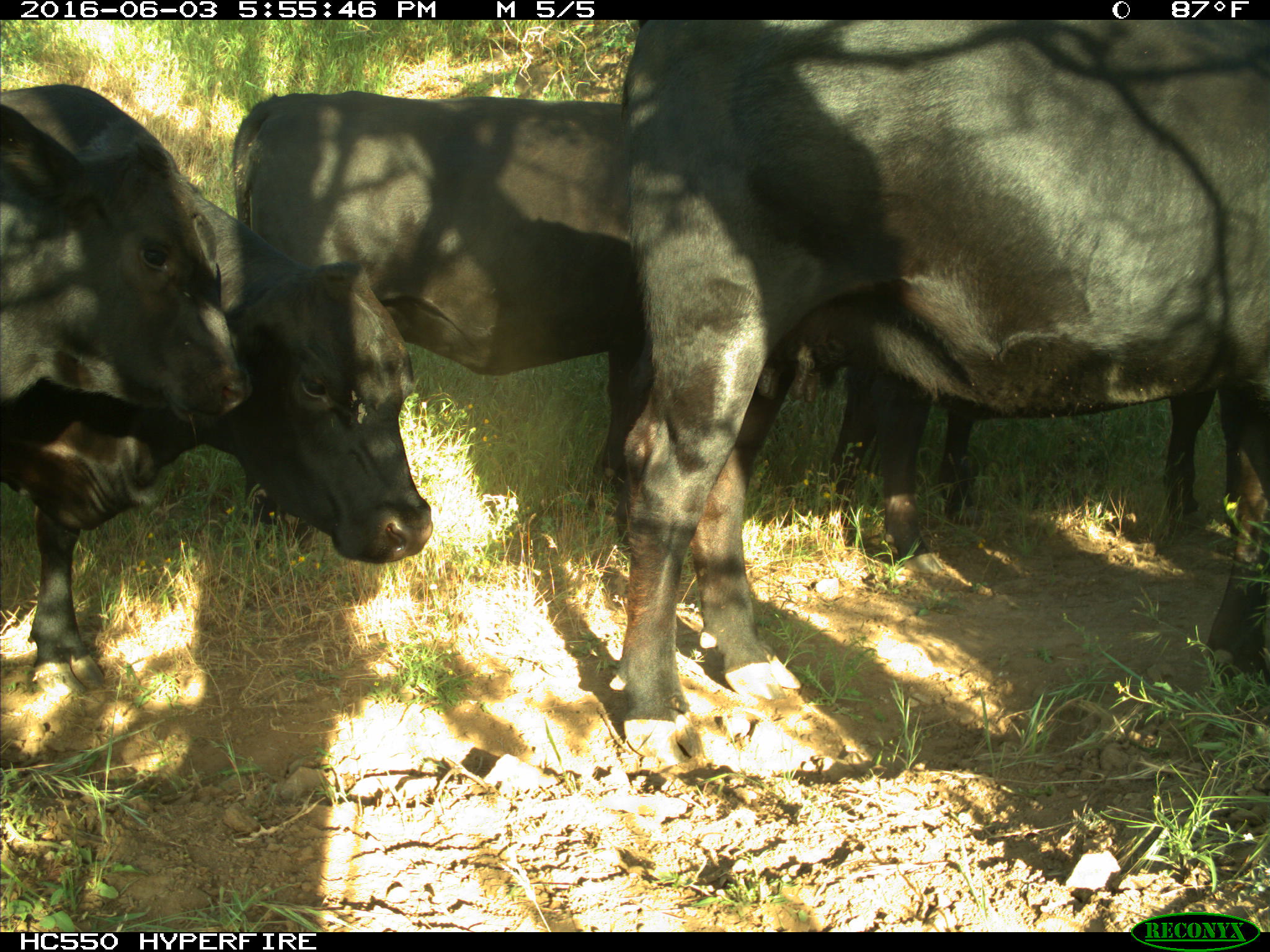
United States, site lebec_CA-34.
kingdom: Animalia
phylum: Chordata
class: Mammalia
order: Artiodactyla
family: Bovidae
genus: Bos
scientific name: Bos taurus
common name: domestic cow